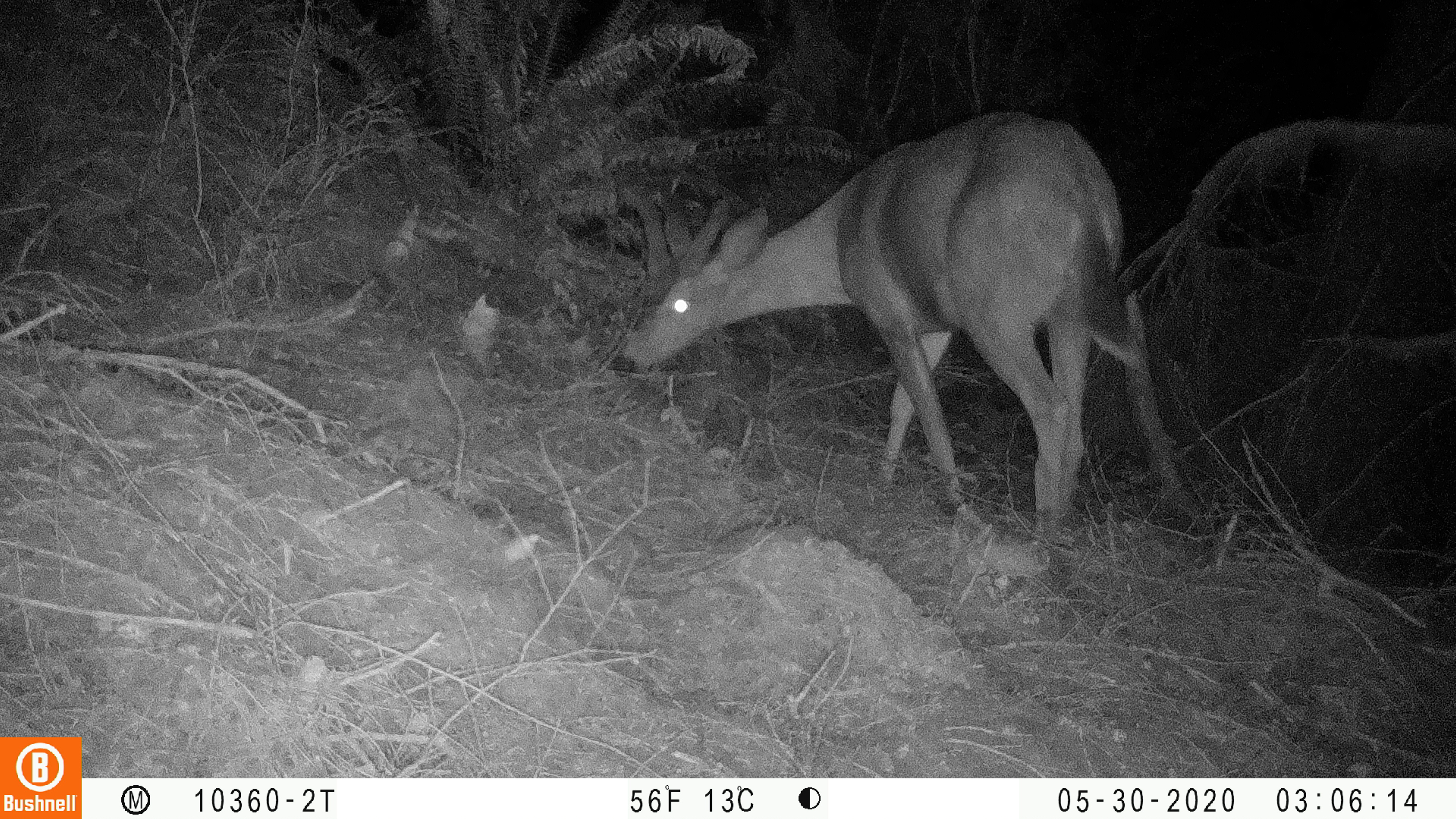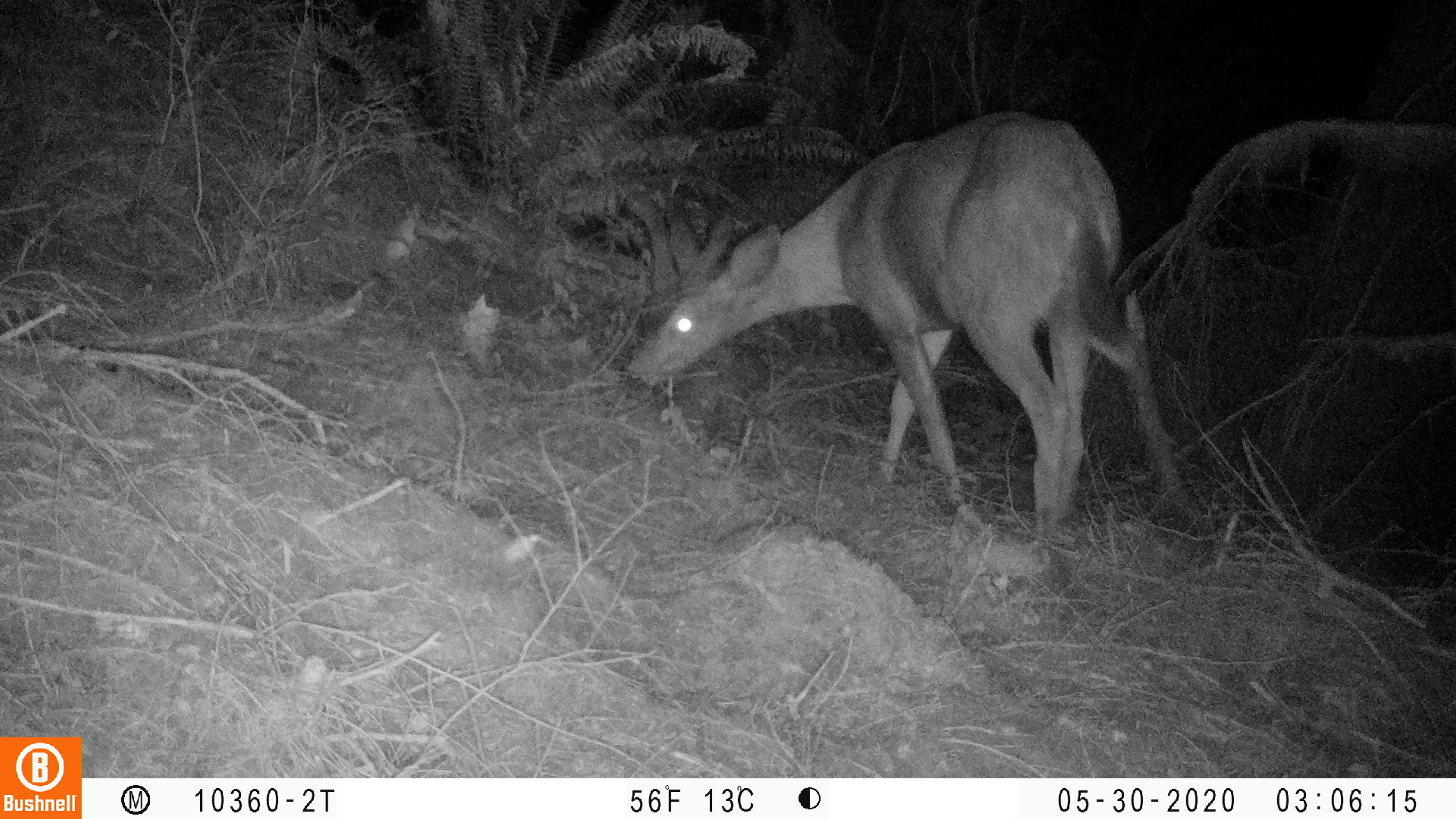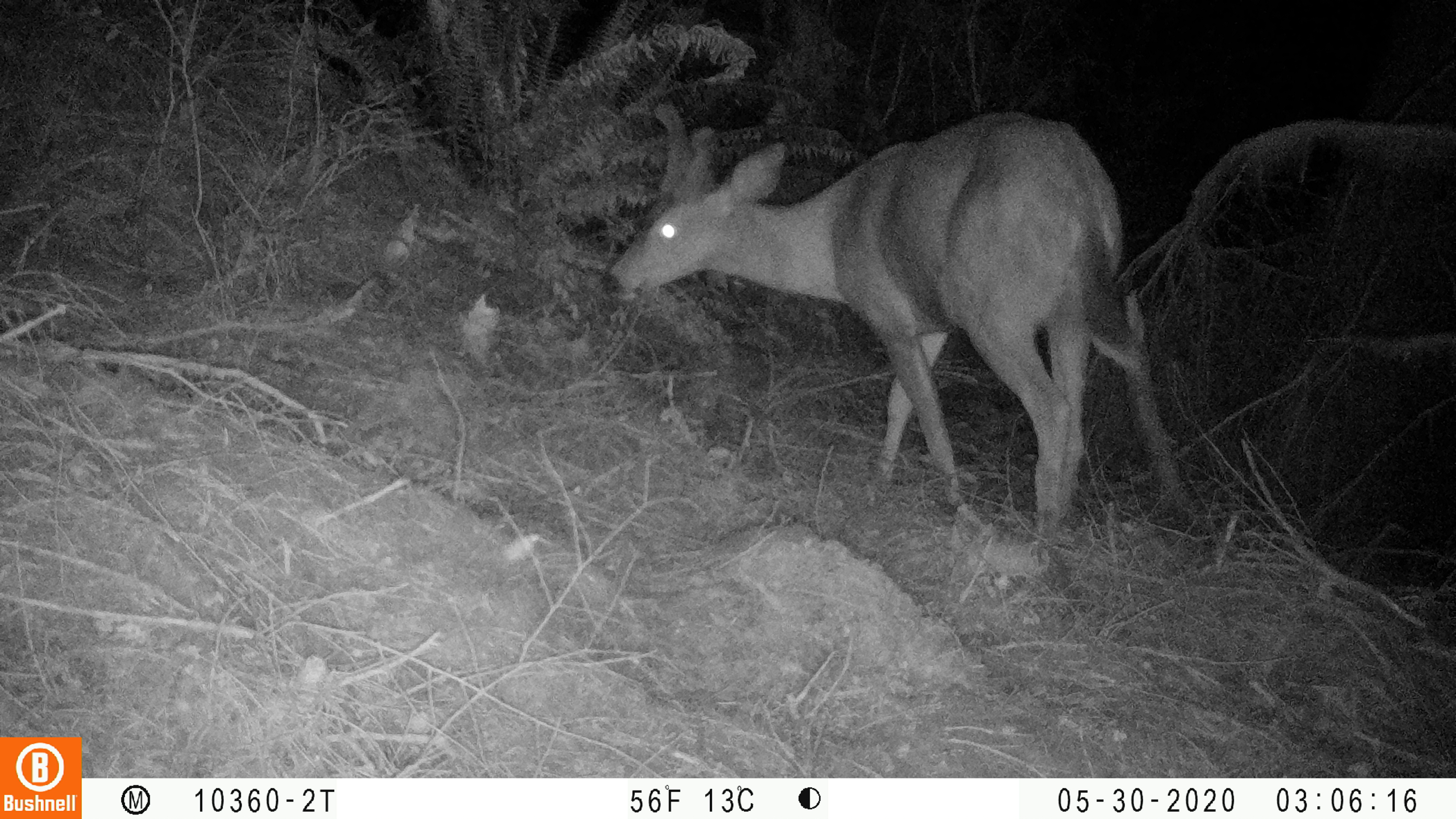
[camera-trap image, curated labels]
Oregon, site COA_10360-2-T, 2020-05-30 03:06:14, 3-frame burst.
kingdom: Animalia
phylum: Chordata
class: Mammalia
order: Artiodactyla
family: Cervidae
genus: Odocoileus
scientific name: Odocoileus hemionus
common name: black-tailed deer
Black-tailed deer (Odocoileus hemionus).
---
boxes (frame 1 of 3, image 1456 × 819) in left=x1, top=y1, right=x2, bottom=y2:
black-tailed deer: left=599, top=95, right=1157, bottom=548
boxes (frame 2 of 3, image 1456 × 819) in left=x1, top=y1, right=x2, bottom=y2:
black-tailed deer: left=618, top=97, right=1145, bottom=529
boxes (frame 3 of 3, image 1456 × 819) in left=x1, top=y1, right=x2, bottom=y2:
black-tailed deer: left=594, top=93, right=1159, bottom=543